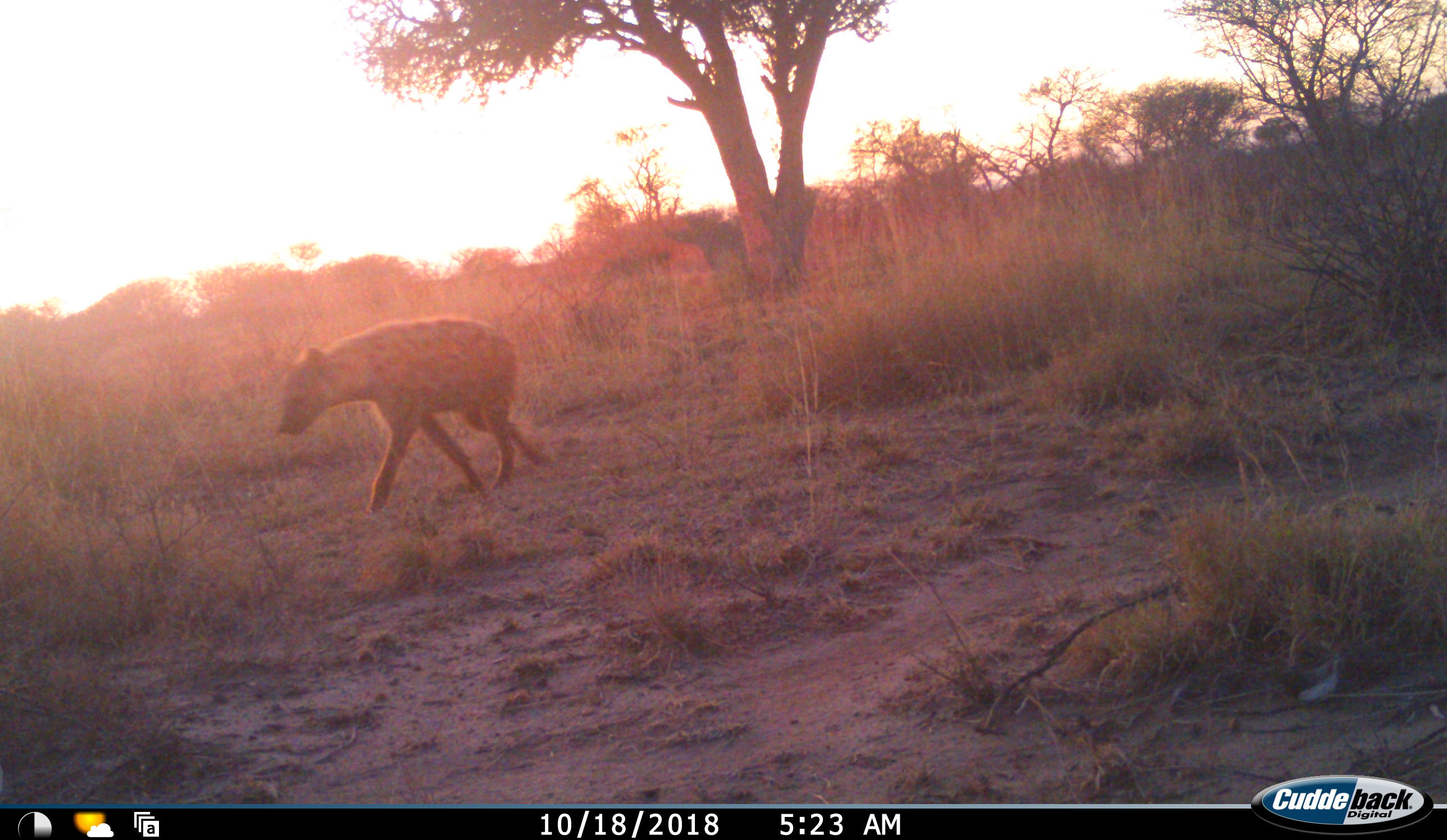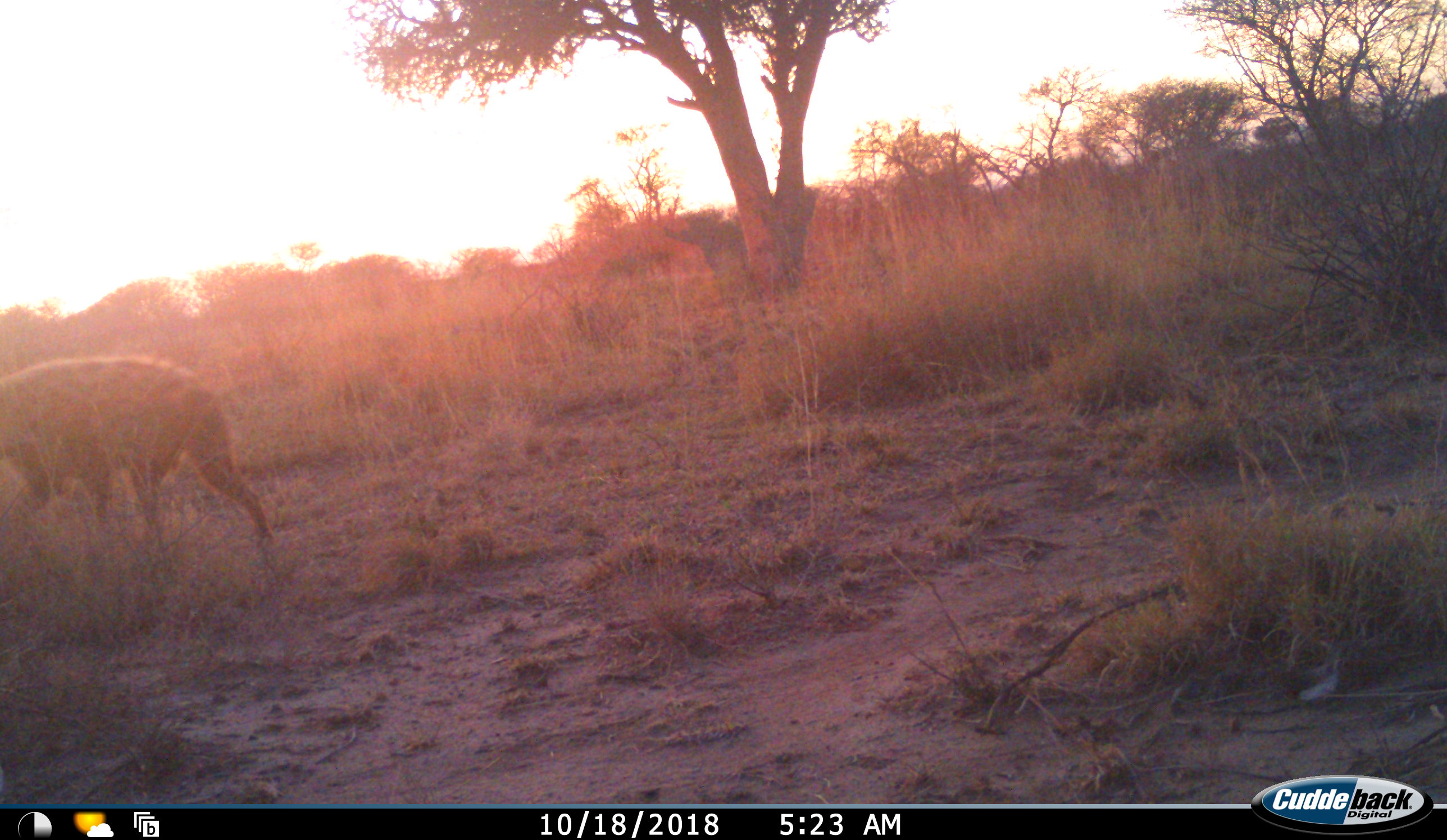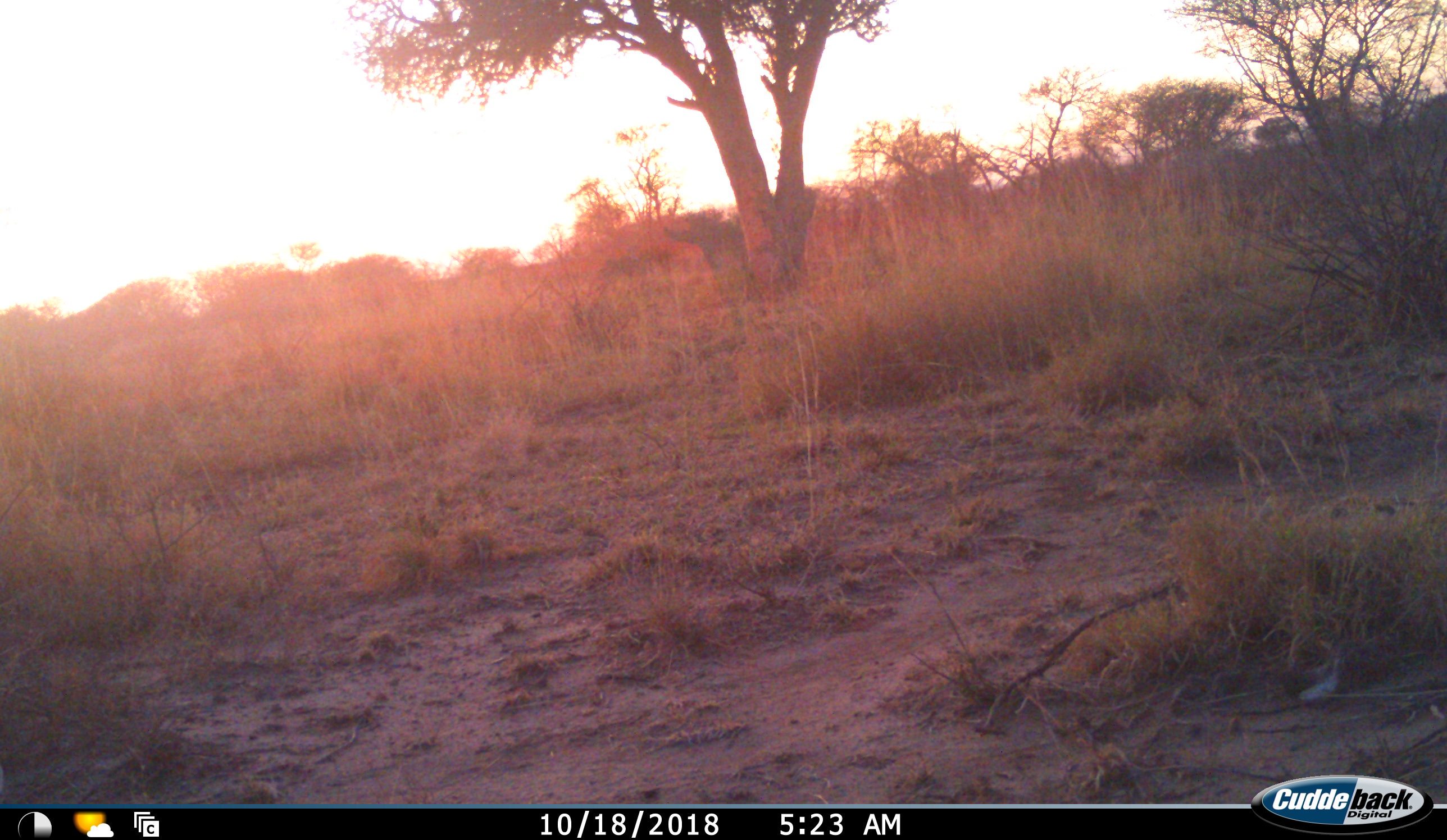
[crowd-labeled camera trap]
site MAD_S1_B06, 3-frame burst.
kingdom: Animalia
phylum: Chordata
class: Mammalia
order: Carnivora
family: Hyaenidae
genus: Crocuta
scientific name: Crocuta crocuta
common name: spotted hyena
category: hyenaspotted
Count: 1.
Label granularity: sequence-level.